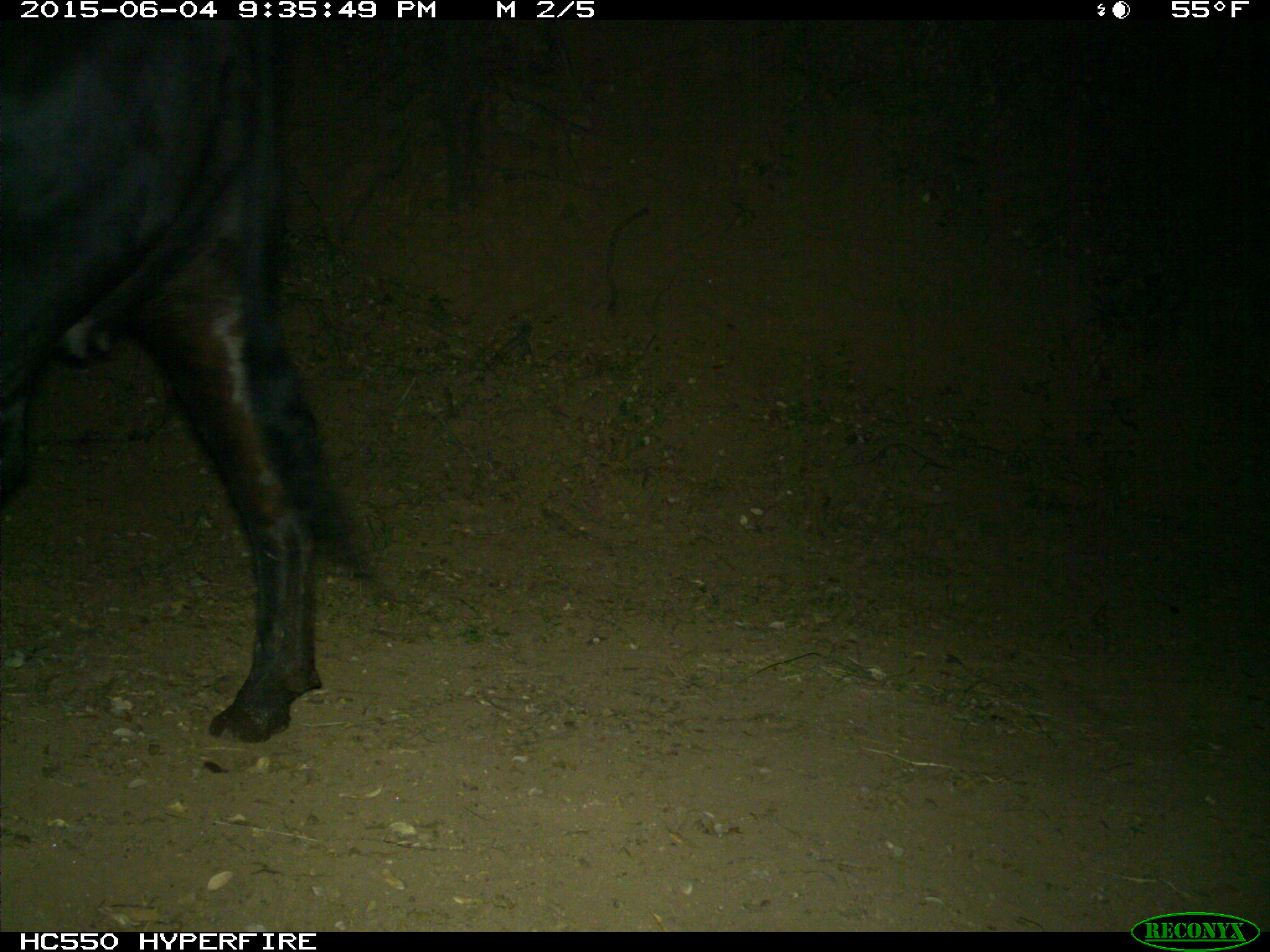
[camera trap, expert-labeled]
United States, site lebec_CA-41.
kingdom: Animalia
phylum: Chordata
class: Mammalia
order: Artiodactyla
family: Bovidae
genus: Bos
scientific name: Bos taurus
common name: domestic cow